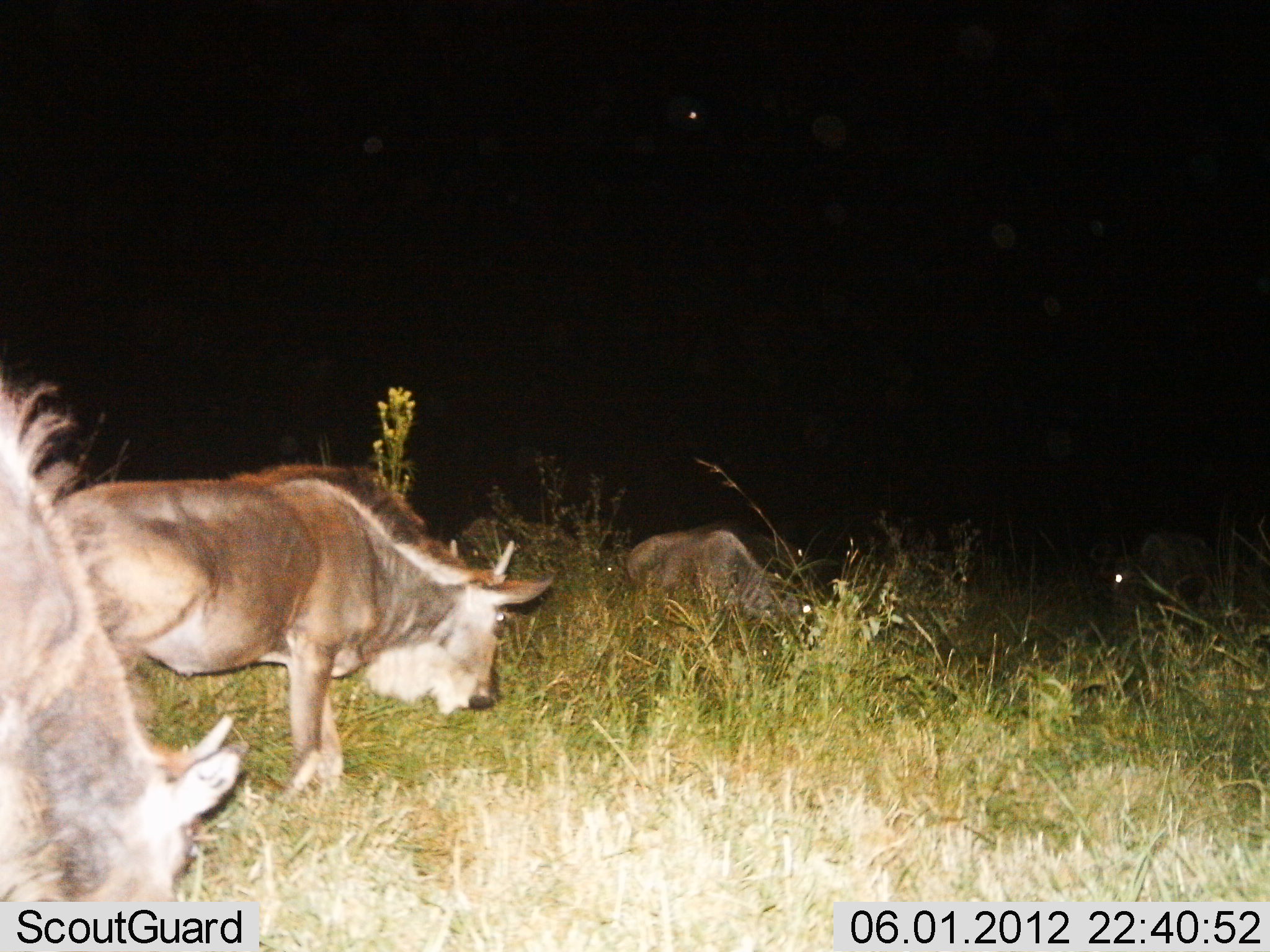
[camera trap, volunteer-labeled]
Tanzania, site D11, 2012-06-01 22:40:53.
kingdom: Animalia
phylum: Chordata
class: Mammalia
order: Artiodactyla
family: Bovidae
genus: Connochaetes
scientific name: Connochaetes taurinus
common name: blue wildebeest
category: wildebeest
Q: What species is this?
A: Wildebeest (blue wildebeest) (Connochaetes taurinus).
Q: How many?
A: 4.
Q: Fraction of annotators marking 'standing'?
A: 50%.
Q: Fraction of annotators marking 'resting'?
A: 20%.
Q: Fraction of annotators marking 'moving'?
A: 30%.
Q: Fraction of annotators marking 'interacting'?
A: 0%.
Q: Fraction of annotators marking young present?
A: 0%.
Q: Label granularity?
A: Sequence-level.